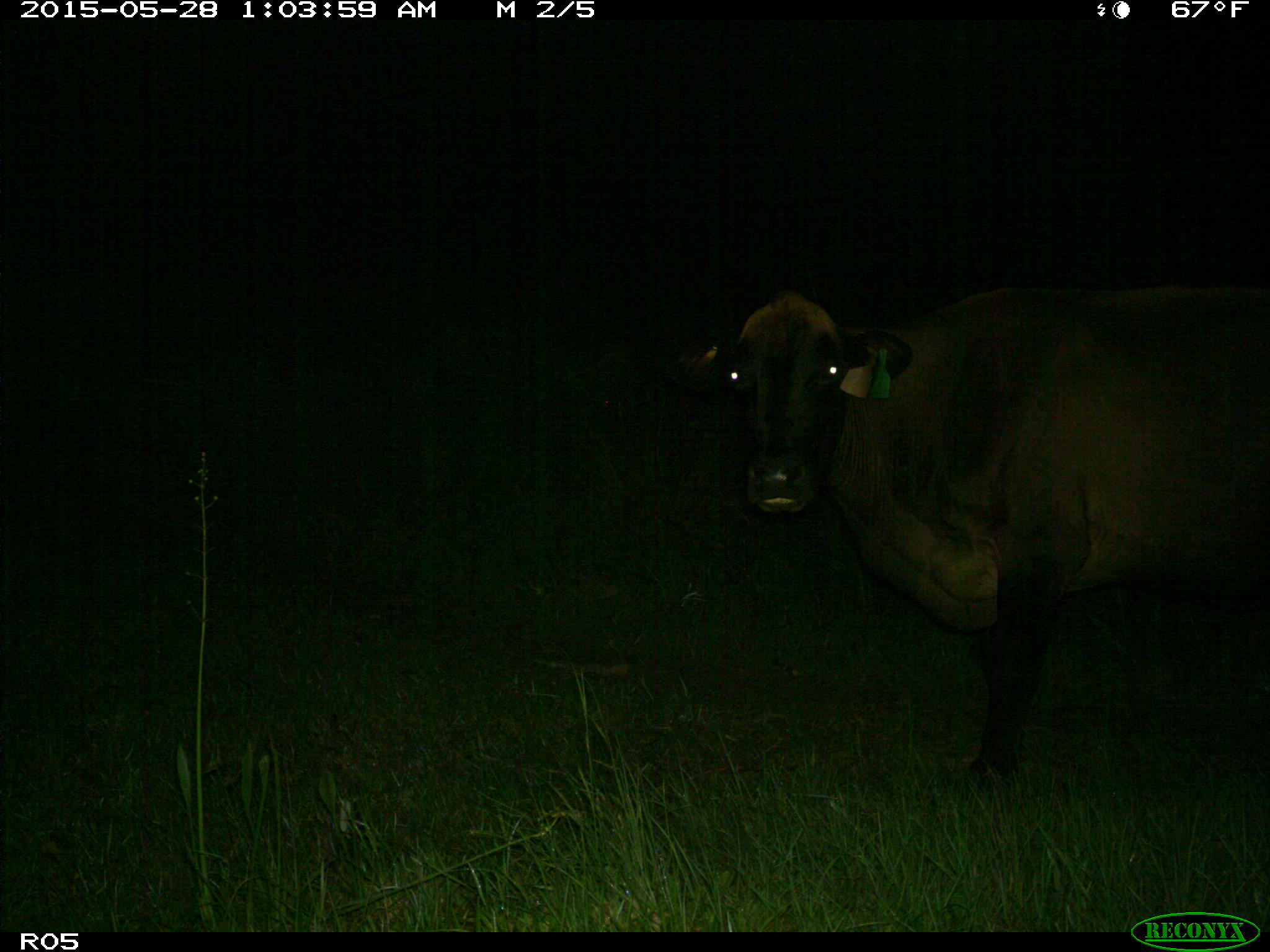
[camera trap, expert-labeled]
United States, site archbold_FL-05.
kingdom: Animalia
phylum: Chordata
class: Mammalia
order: Artiodactyla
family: Bovidae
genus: Bos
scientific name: Bos taurus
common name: domestic cow